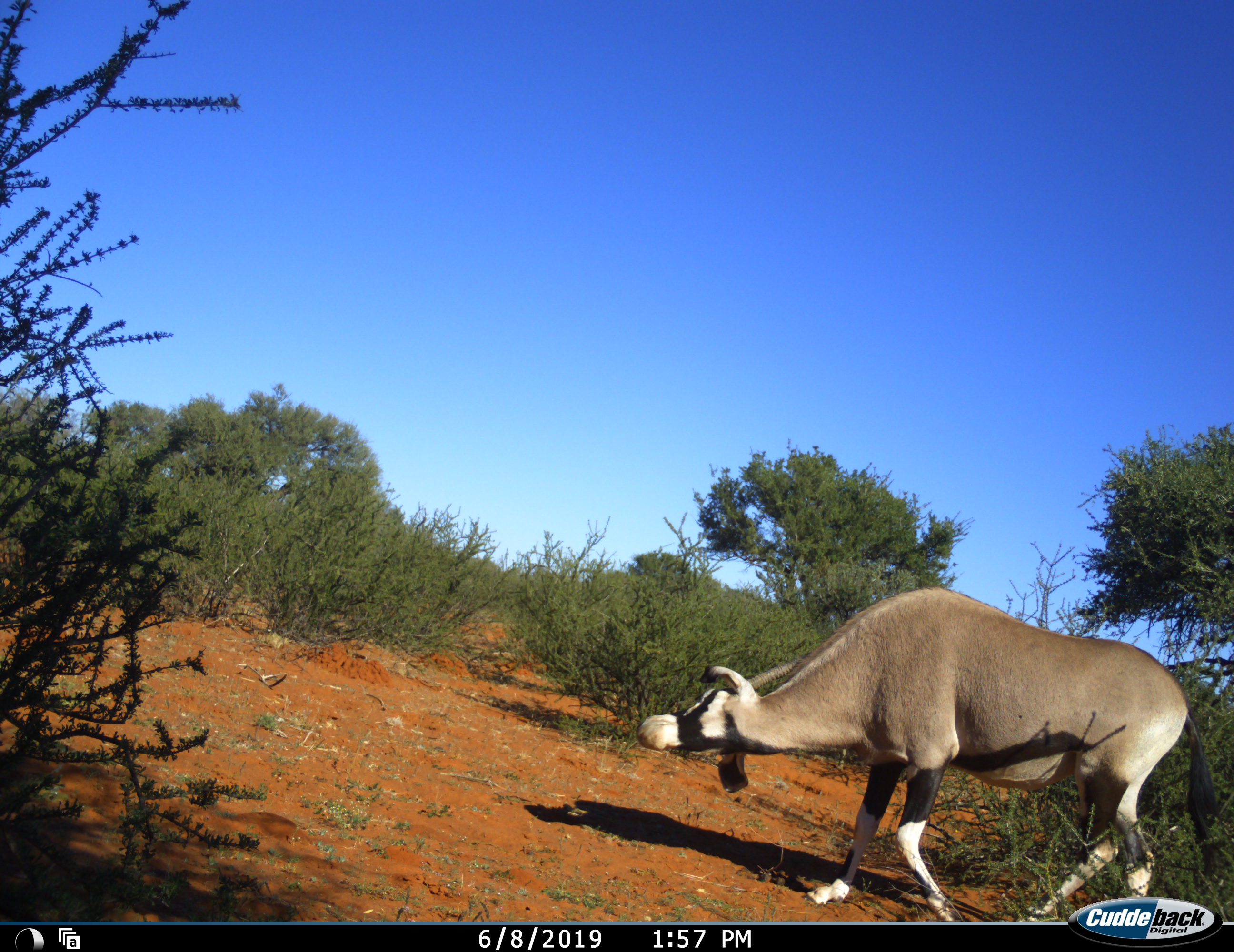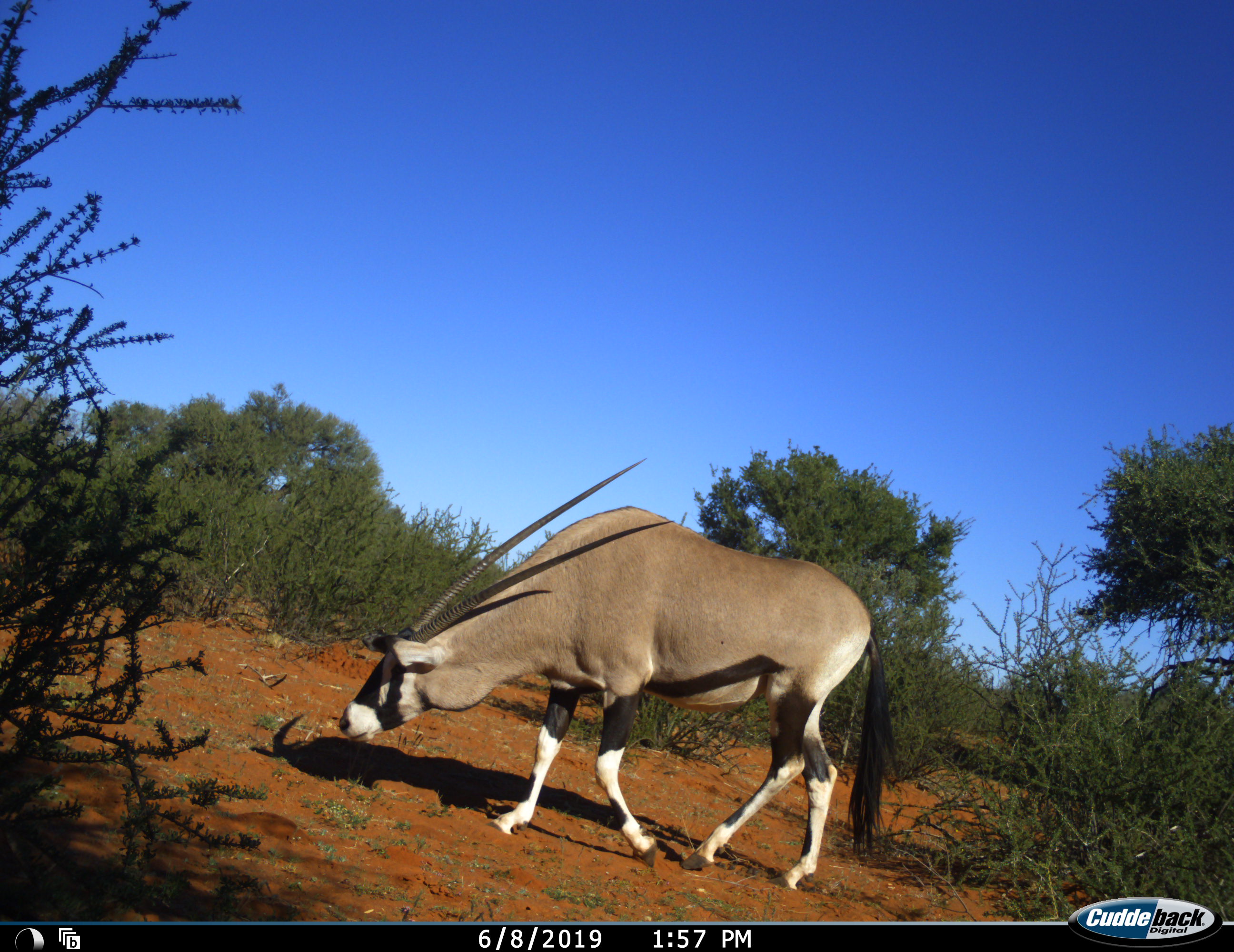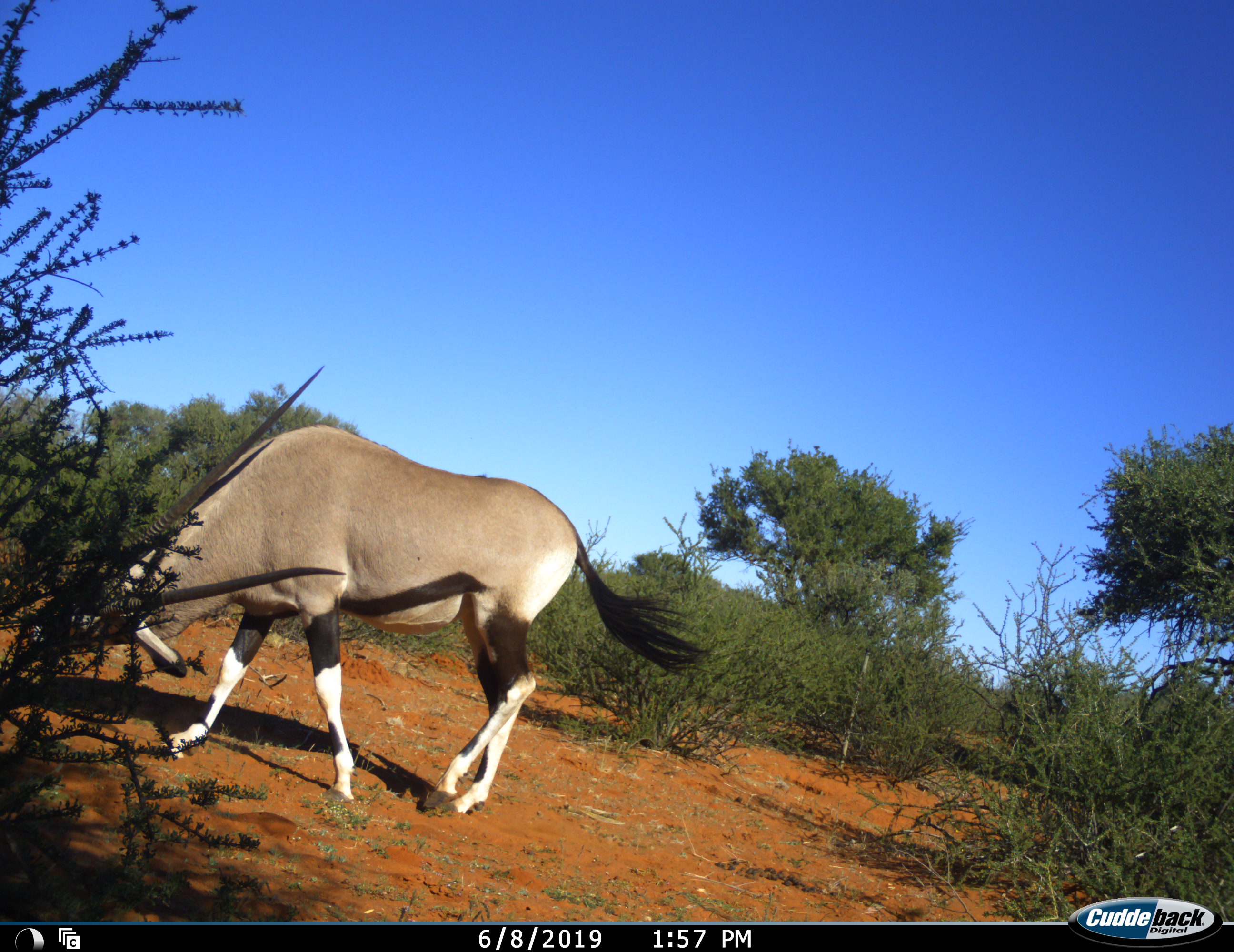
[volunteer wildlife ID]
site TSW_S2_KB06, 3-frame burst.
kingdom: Animalia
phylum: Chordata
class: Mammalia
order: Artiodactyla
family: Bovidae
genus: Oryx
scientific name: Oryx gazella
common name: gemsbok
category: oryx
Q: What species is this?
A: Oryx (gemsbok) (Oryx gazella).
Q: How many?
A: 1.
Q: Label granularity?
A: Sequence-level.